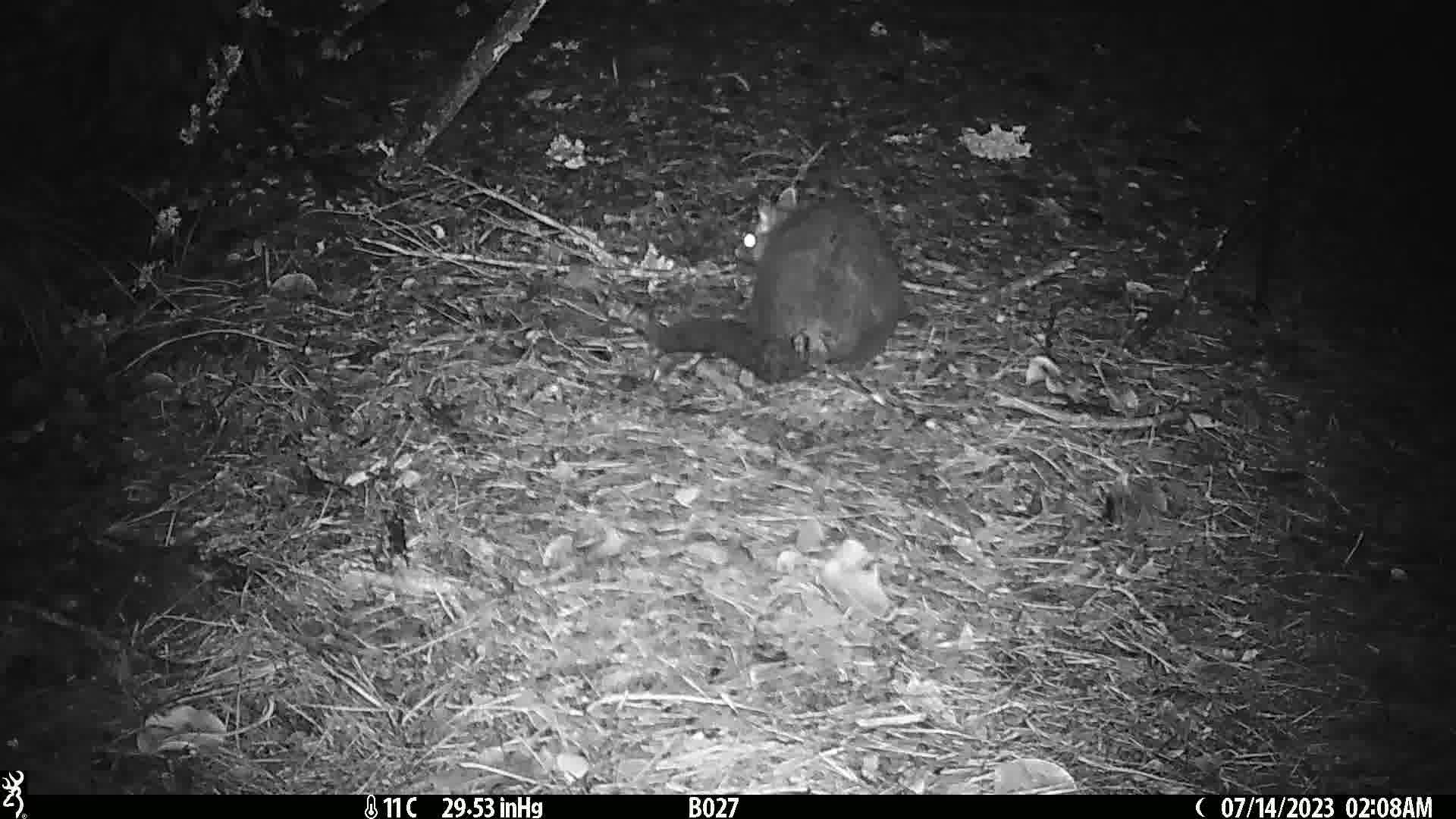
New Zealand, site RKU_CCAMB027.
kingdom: Animalia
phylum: Chordata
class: Mammalia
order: Diprotodontia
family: Phalangeridae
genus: Trichosurus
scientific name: Trichosurus vulpecula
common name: common brushtail possum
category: possum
Possum (common brushtail possum) (Trichosurus vulpecula).